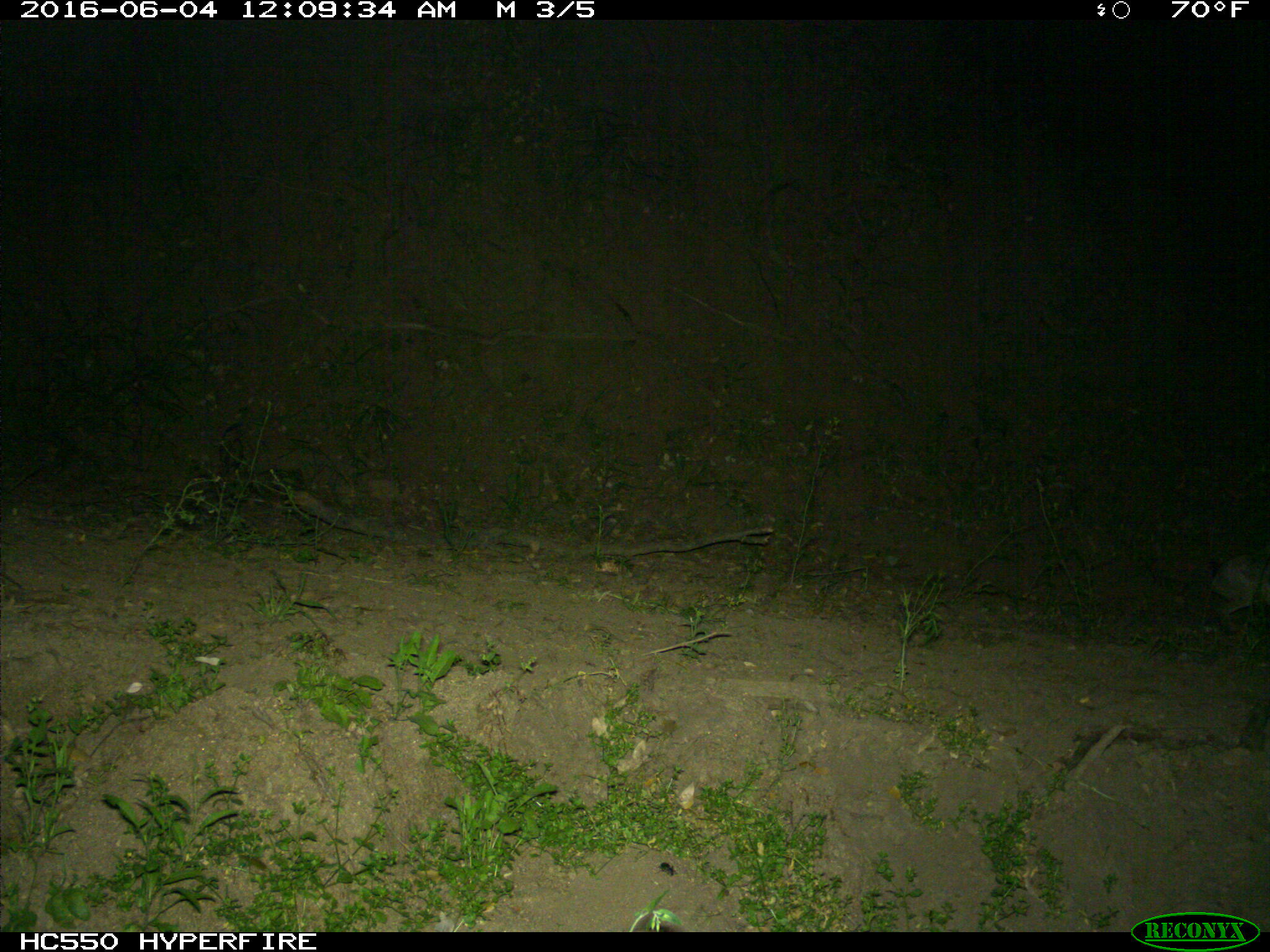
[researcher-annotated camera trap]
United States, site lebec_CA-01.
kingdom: Animalia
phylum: Chordata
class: Mammalia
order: Lagomorpha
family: Leporidae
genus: Lepus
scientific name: Lepus californicus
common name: black-tailed jackrabbit